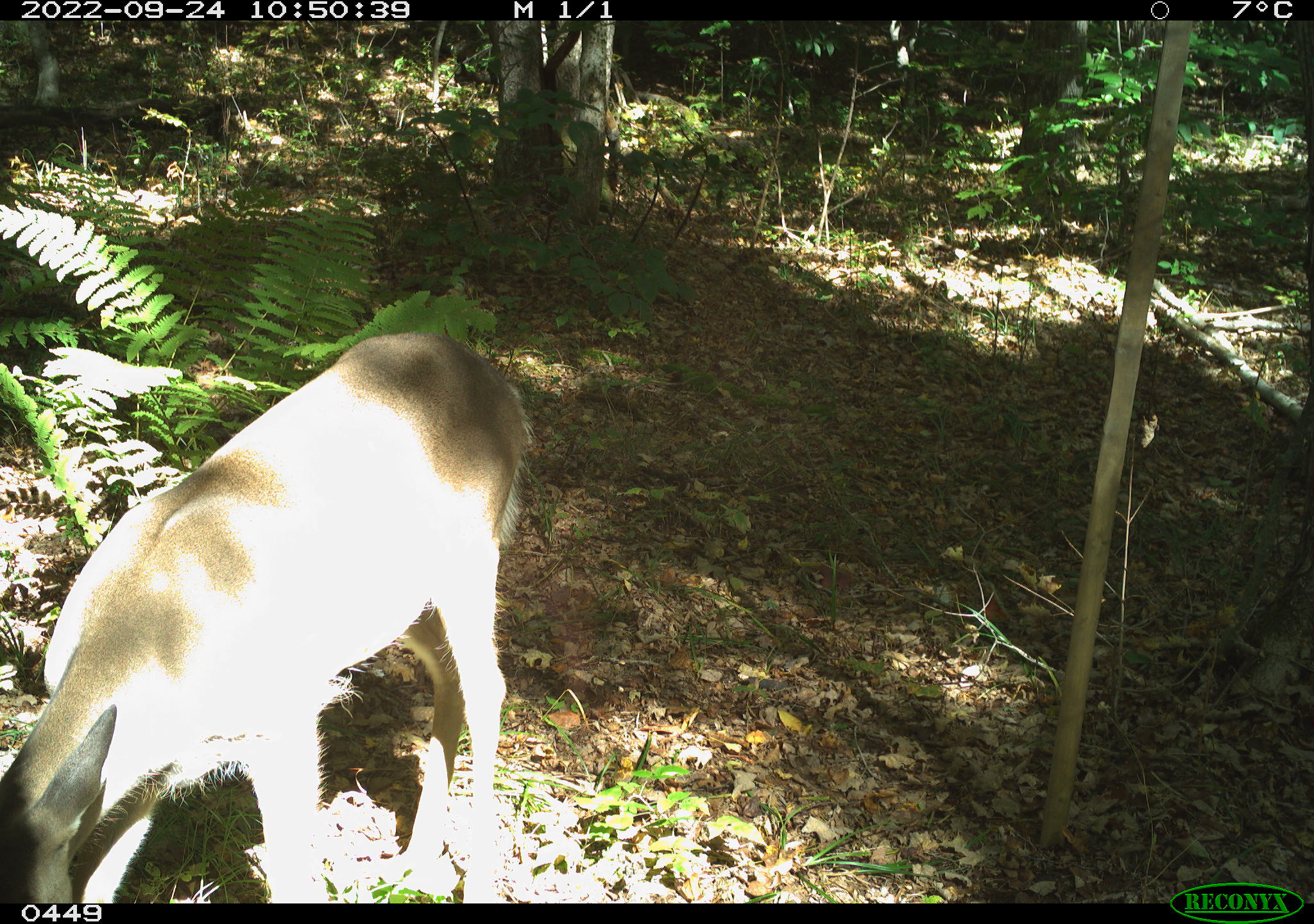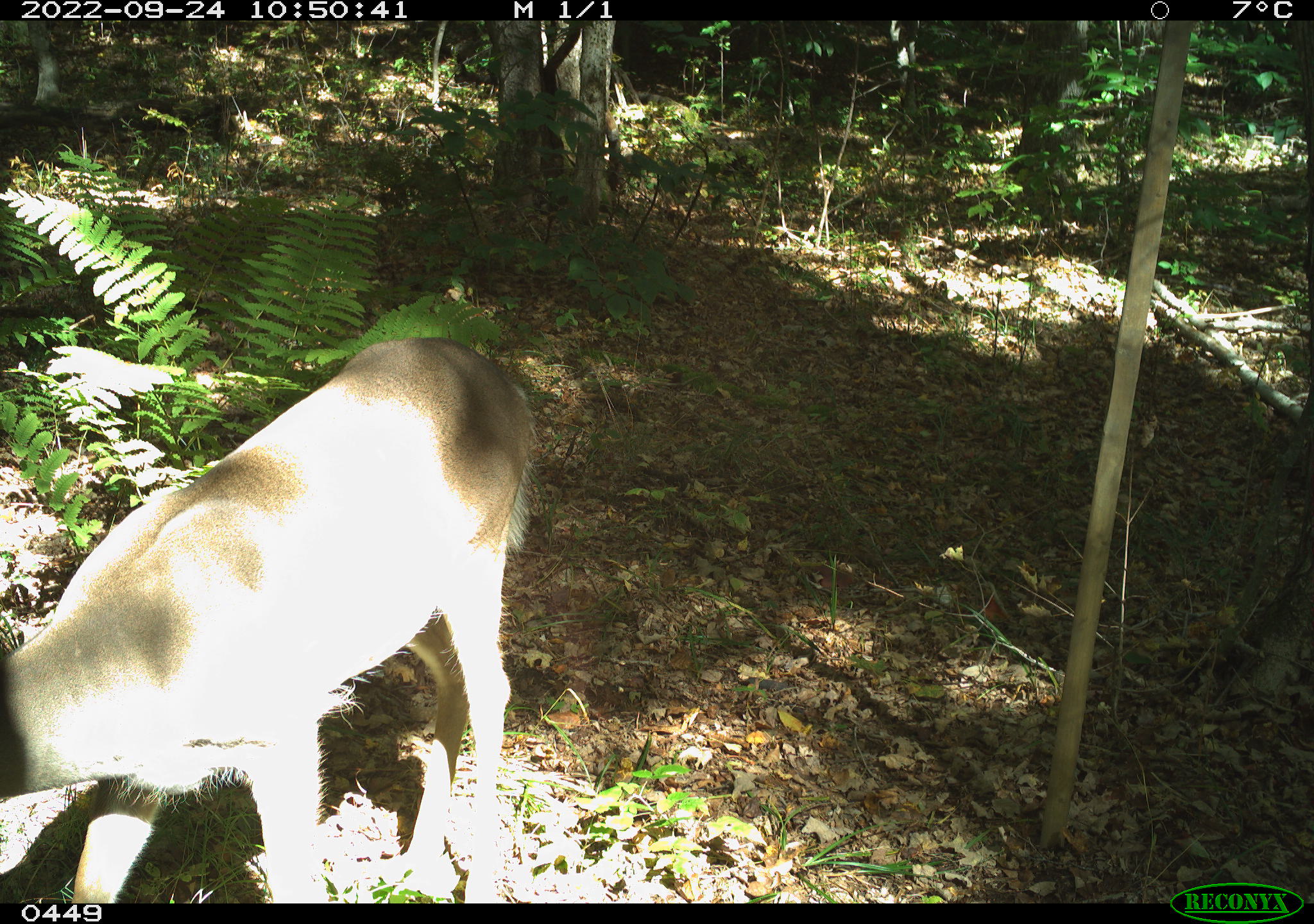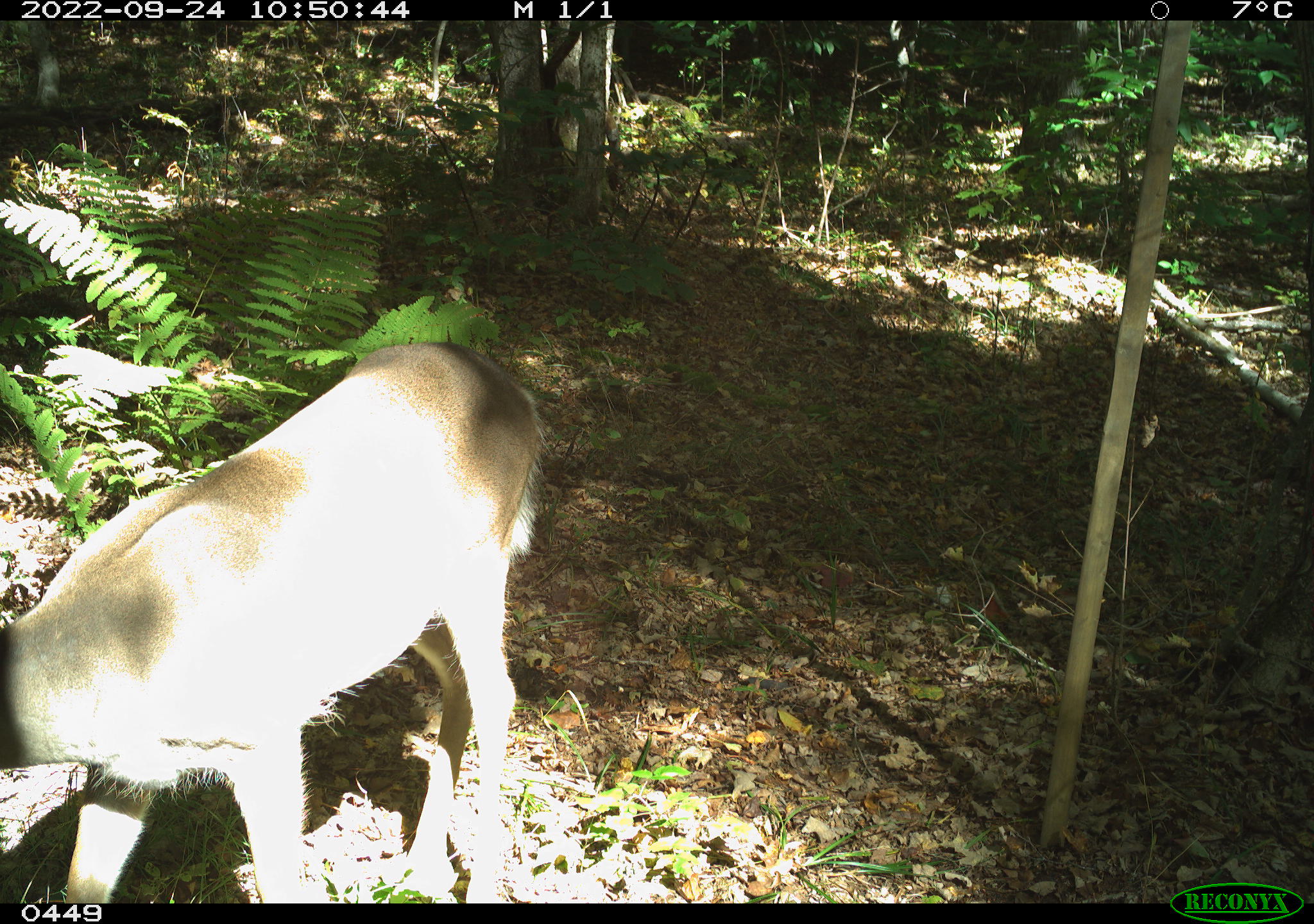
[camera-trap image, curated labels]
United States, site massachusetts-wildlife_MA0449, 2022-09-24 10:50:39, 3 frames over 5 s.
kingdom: Animalia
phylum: Chordata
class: Mammalia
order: Artiodactyla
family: Cervidae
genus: Odocoileus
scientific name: Odocoileus virginianus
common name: white-tailed deer